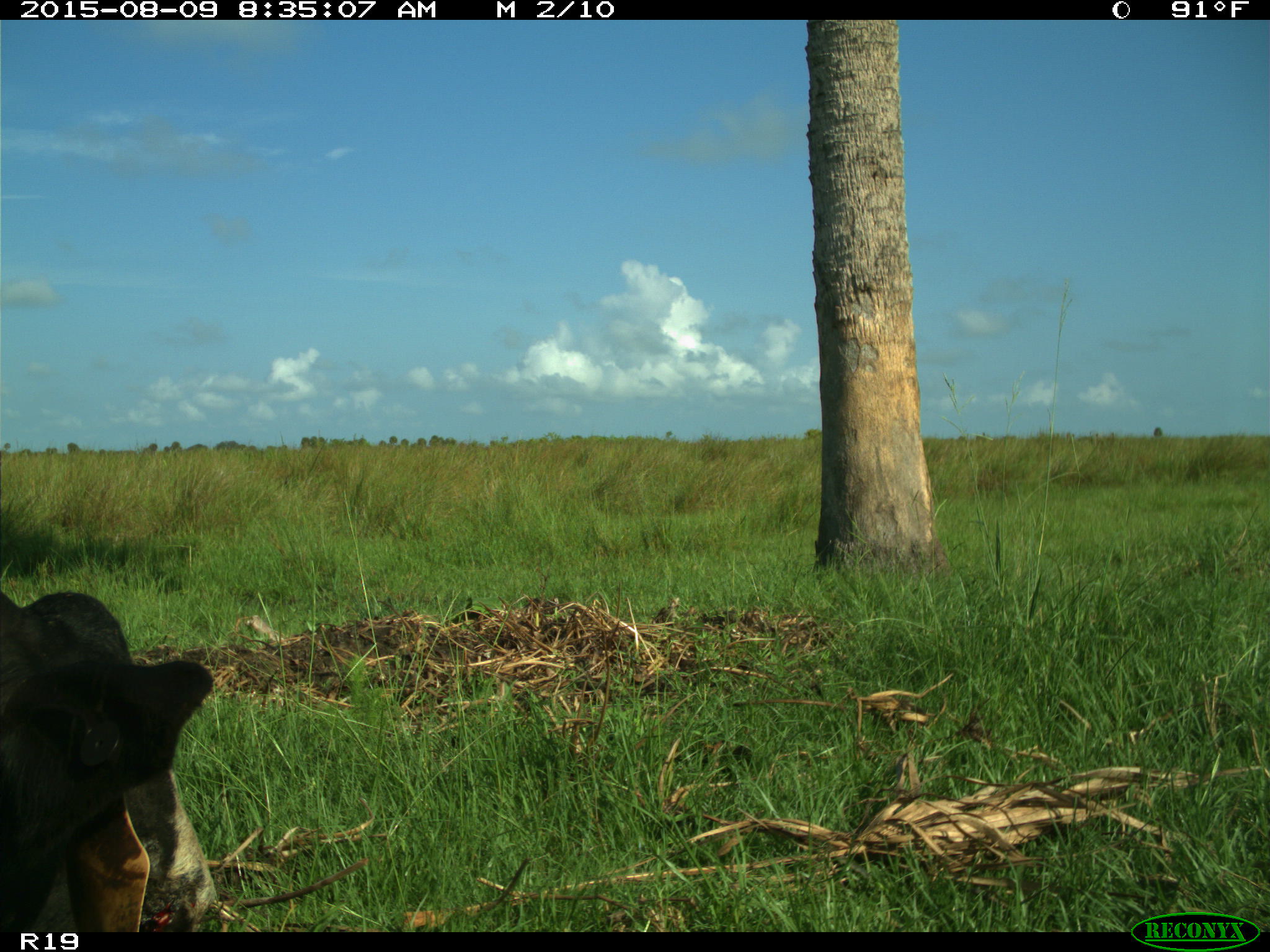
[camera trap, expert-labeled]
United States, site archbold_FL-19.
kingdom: Animalia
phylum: Chordata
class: Mammalia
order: Artiodactyla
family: Bovidae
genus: Bos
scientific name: Bos taurus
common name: domestic cow